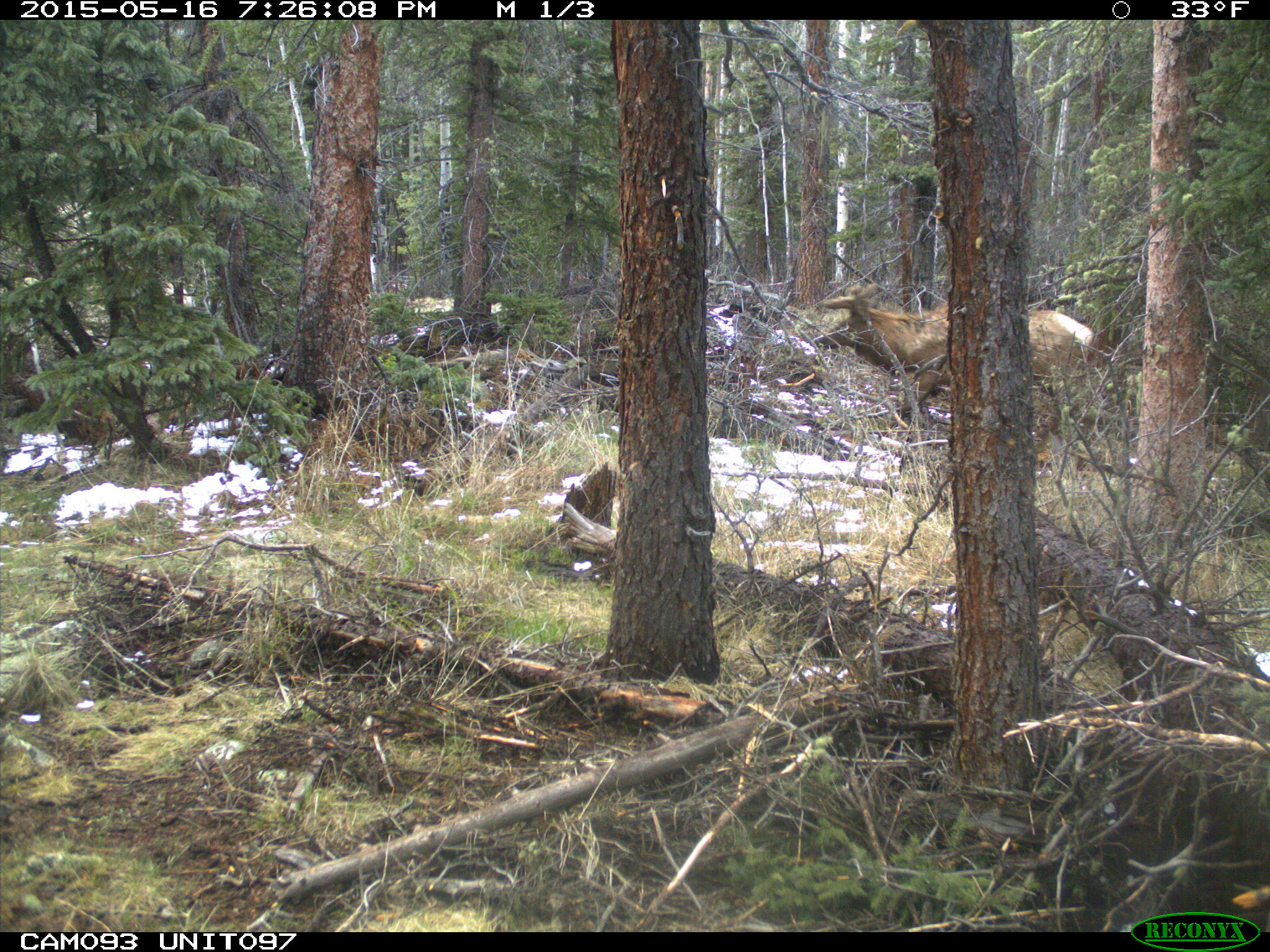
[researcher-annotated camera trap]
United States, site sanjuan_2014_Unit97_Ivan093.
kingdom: Animalia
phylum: Chordata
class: Mammalia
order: Artiodactyla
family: Cervidae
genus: Cervus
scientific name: Cervus elaphus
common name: red deer